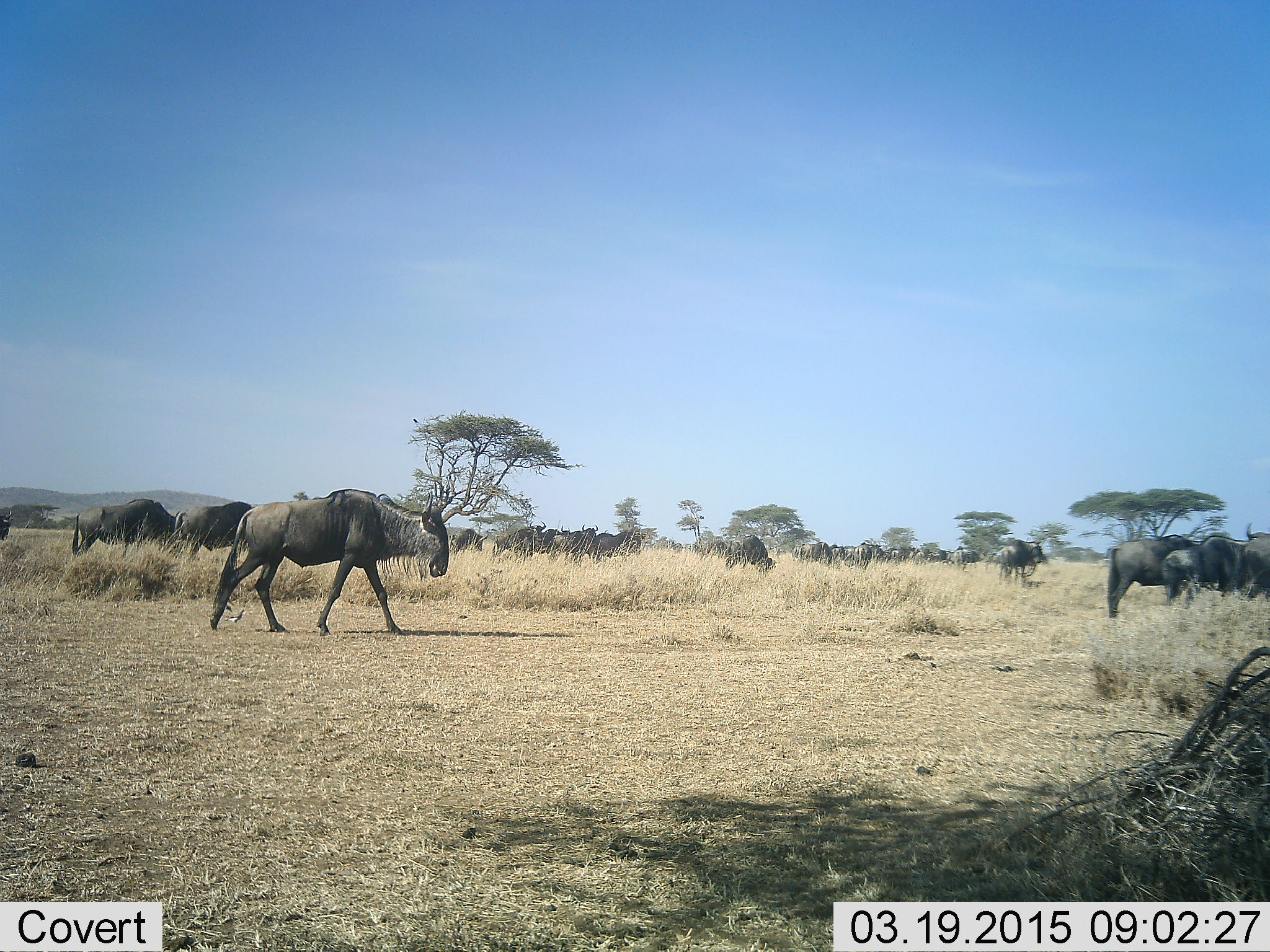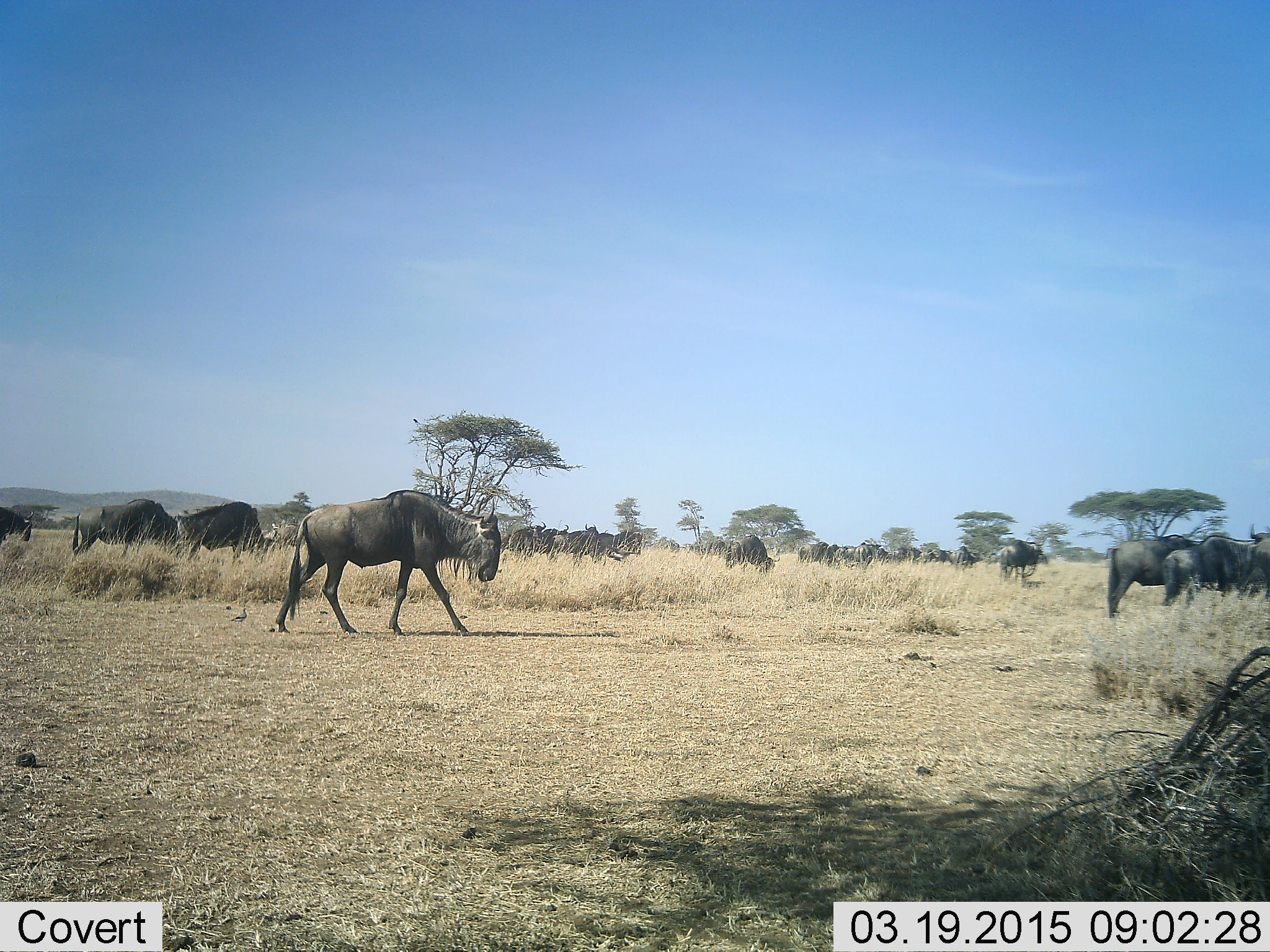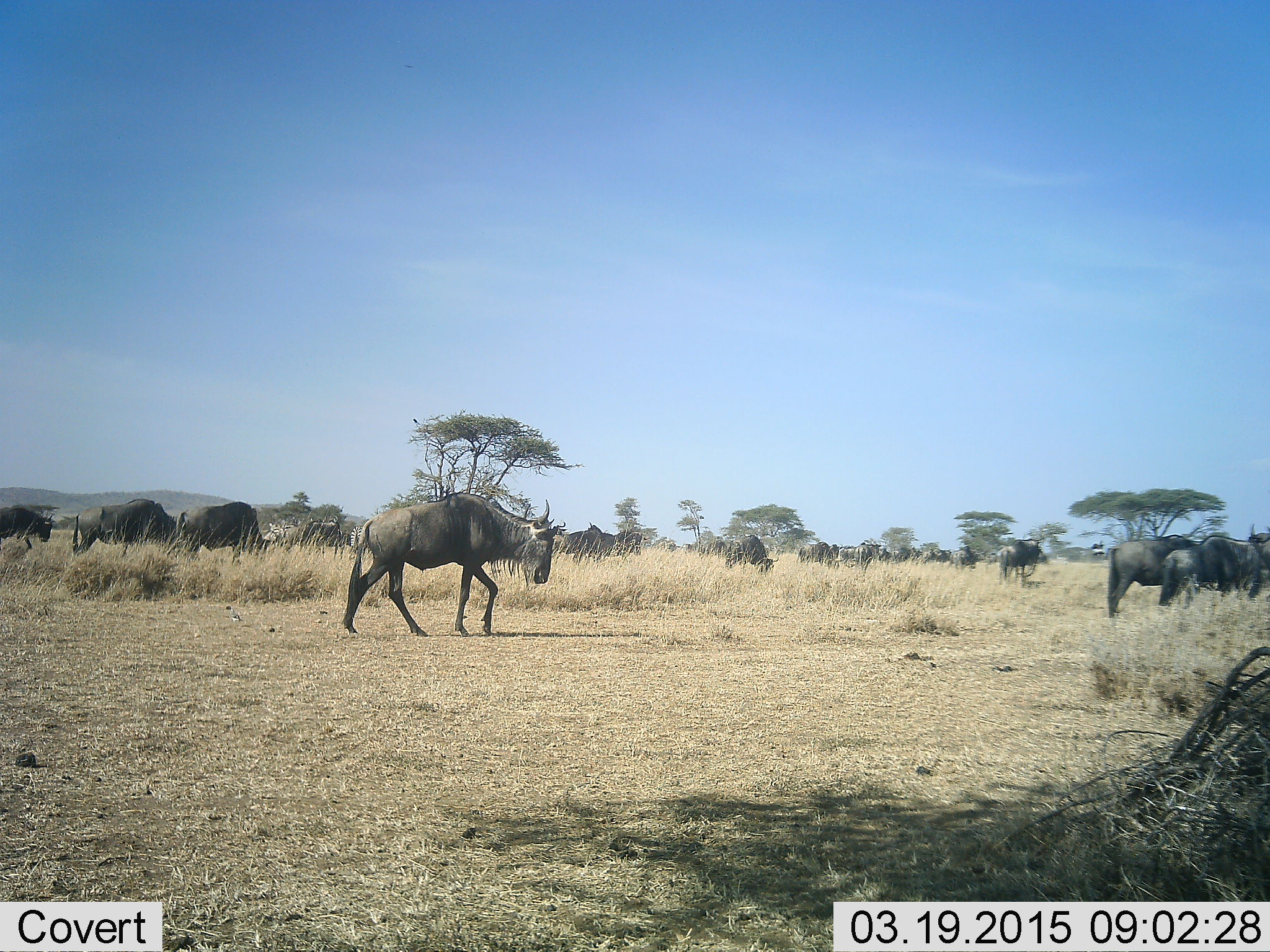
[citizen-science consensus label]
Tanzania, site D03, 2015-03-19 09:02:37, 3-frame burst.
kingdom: Animalia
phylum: Chordata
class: Mammalia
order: Artiodactyla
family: Bovidae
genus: Connochaetes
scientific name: Connochaetes taurinus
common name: blue wildebeest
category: wildebeest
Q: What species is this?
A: Wildebeest (blue wildebeest) (Connochaetes taurinus).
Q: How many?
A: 11-50.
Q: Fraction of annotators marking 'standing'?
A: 64%.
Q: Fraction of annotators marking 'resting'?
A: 18%.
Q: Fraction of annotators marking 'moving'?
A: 100%.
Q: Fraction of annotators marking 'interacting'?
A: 0%.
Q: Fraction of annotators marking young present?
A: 0%.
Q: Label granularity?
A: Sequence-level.